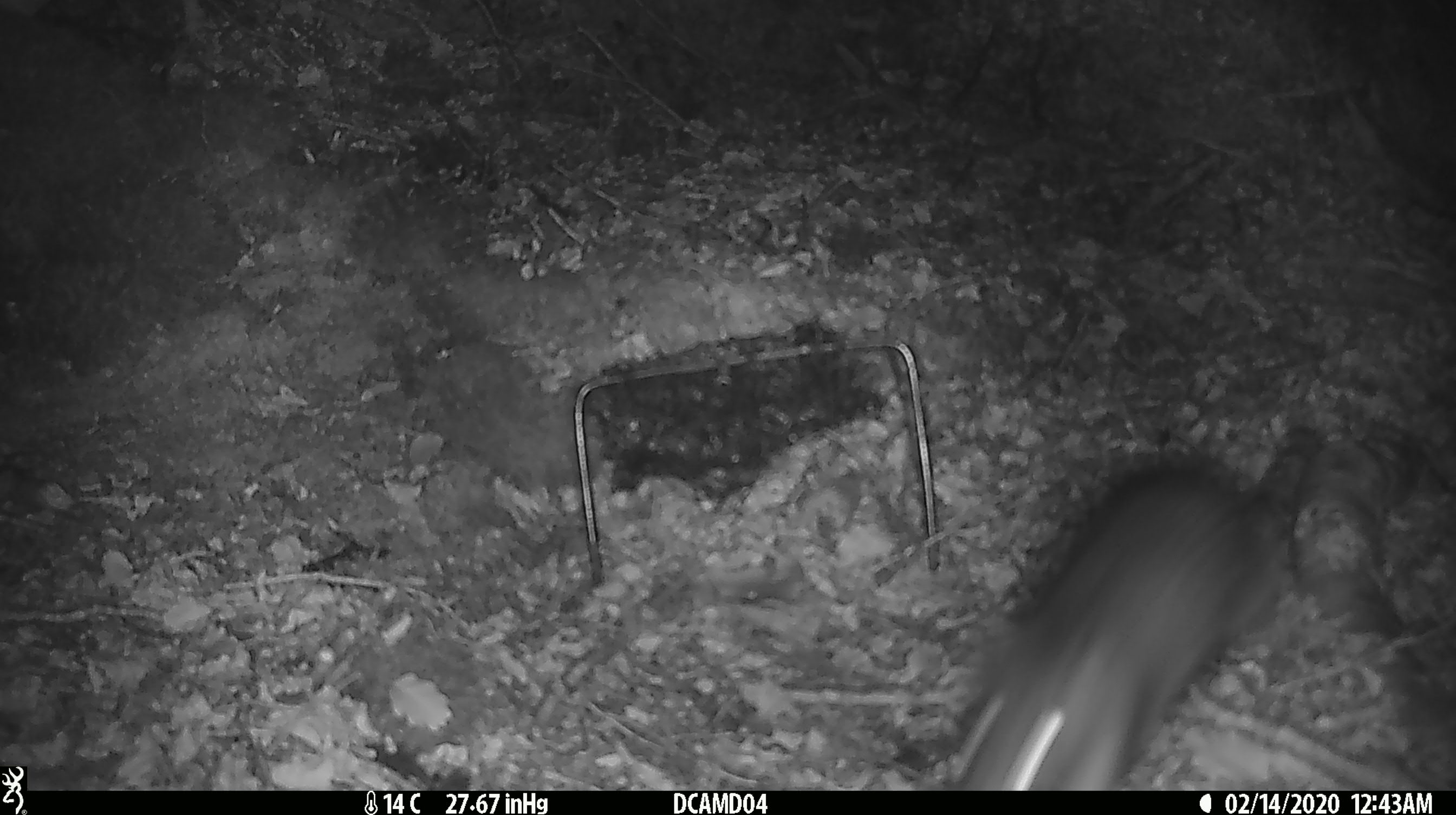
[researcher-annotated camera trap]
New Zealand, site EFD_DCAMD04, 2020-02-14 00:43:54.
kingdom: Animalia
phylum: Chordata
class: Mammalia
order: Rodentia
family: Muridae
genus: Rattus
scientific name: Rattus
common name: rat